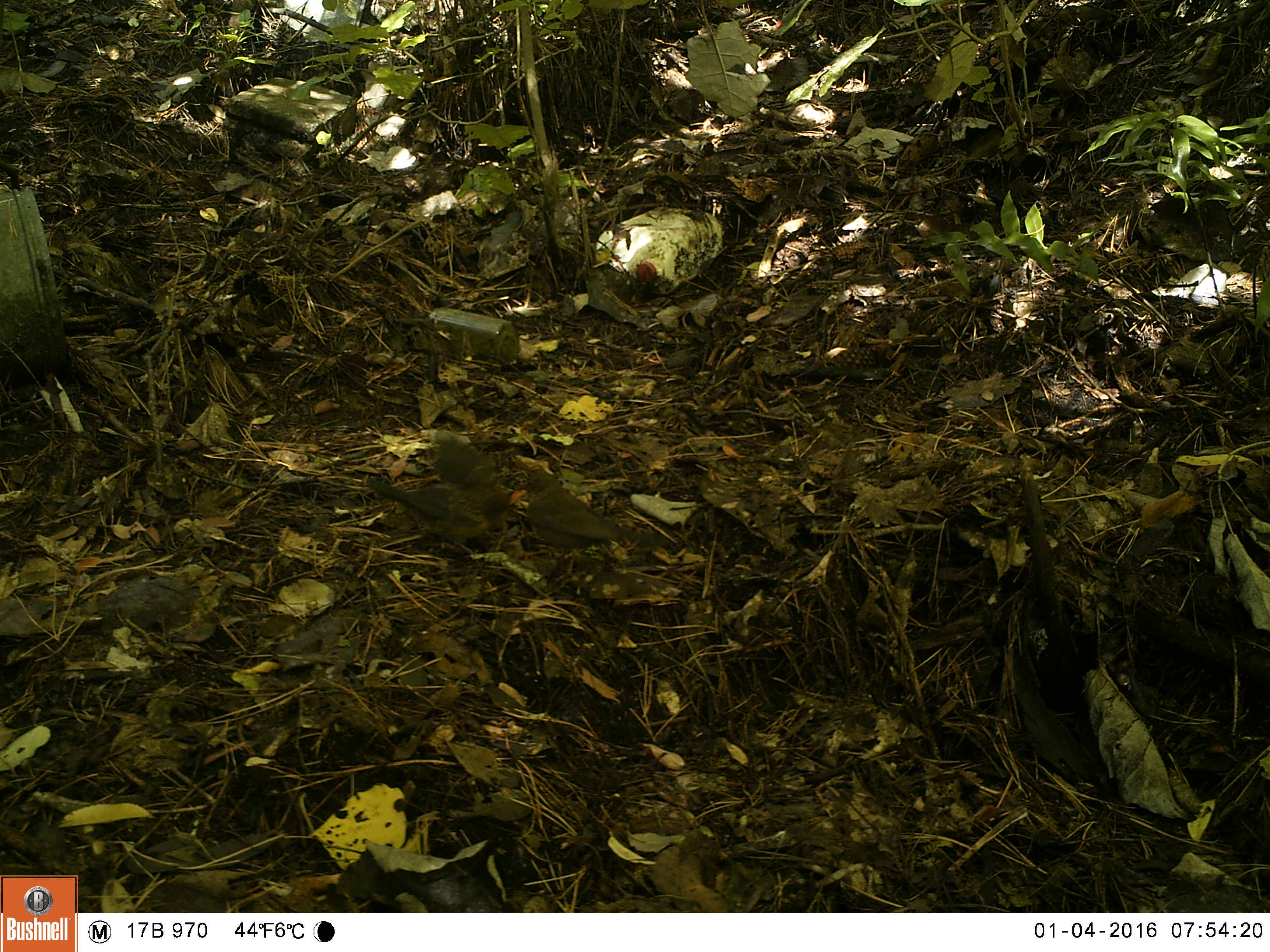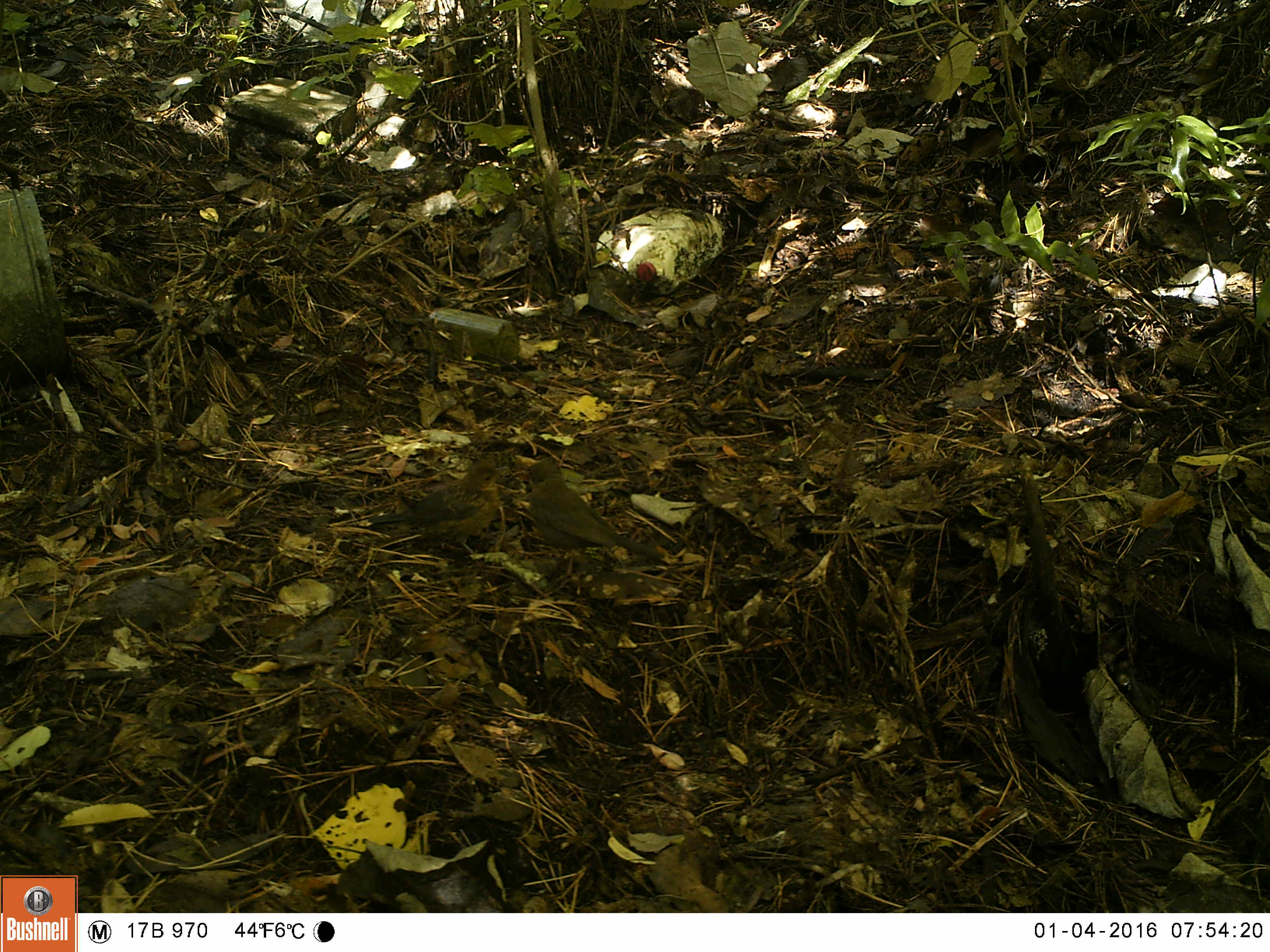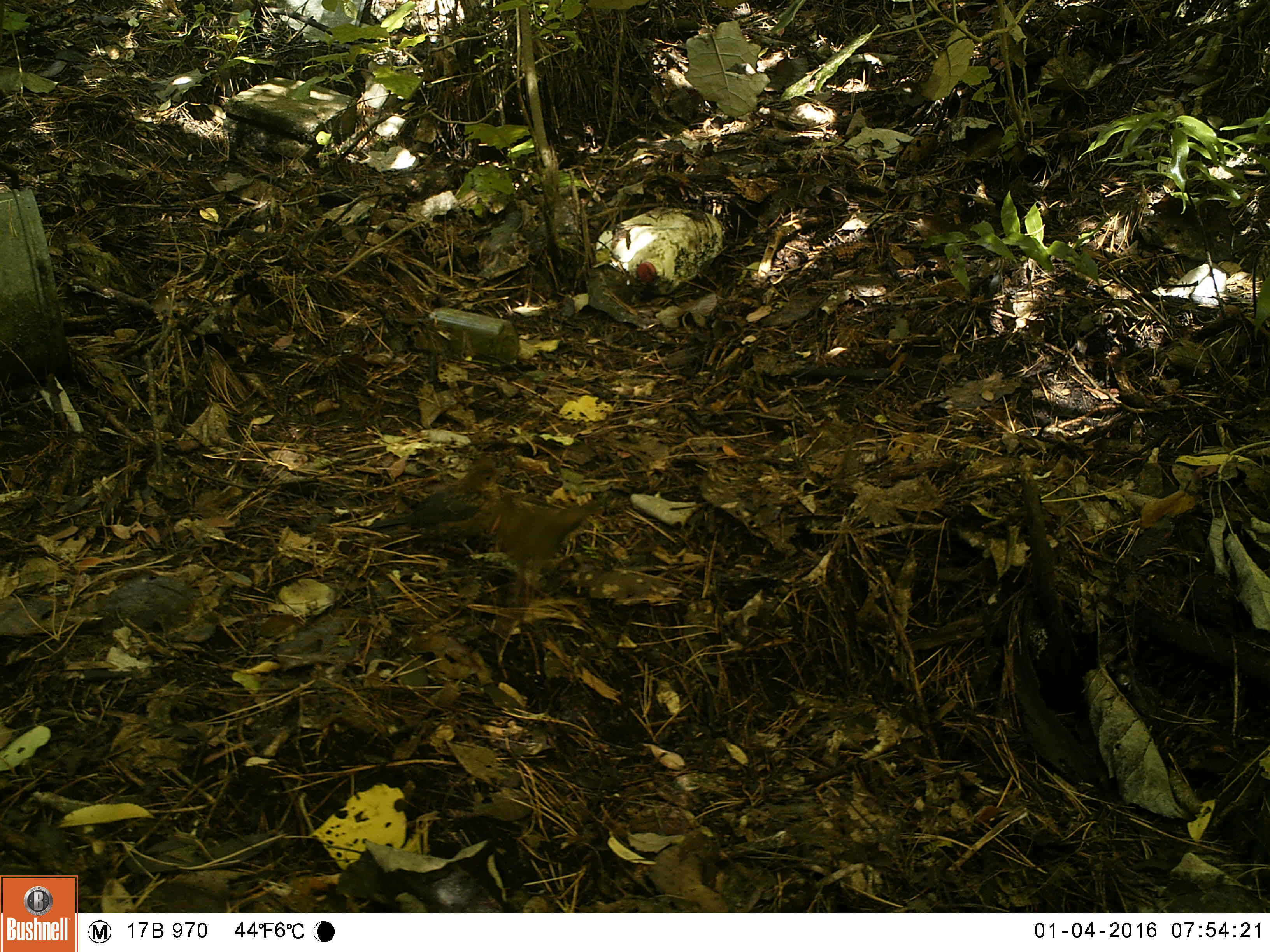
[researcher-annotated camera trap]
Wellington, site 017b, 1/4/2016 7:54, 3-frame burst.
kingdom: Animalia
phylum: Chordata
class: Aves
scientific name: Aves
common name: bird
Bird (Aves).